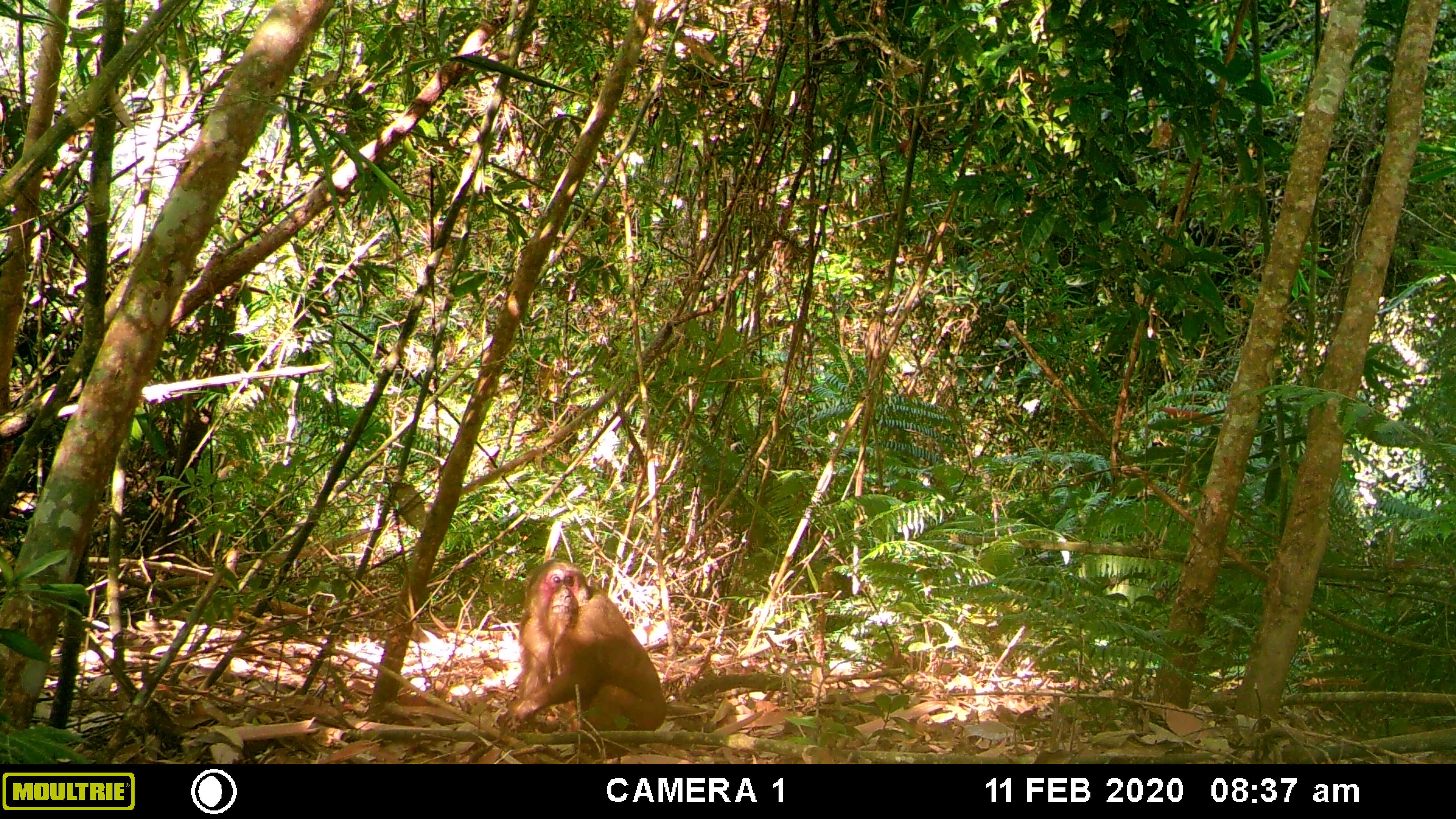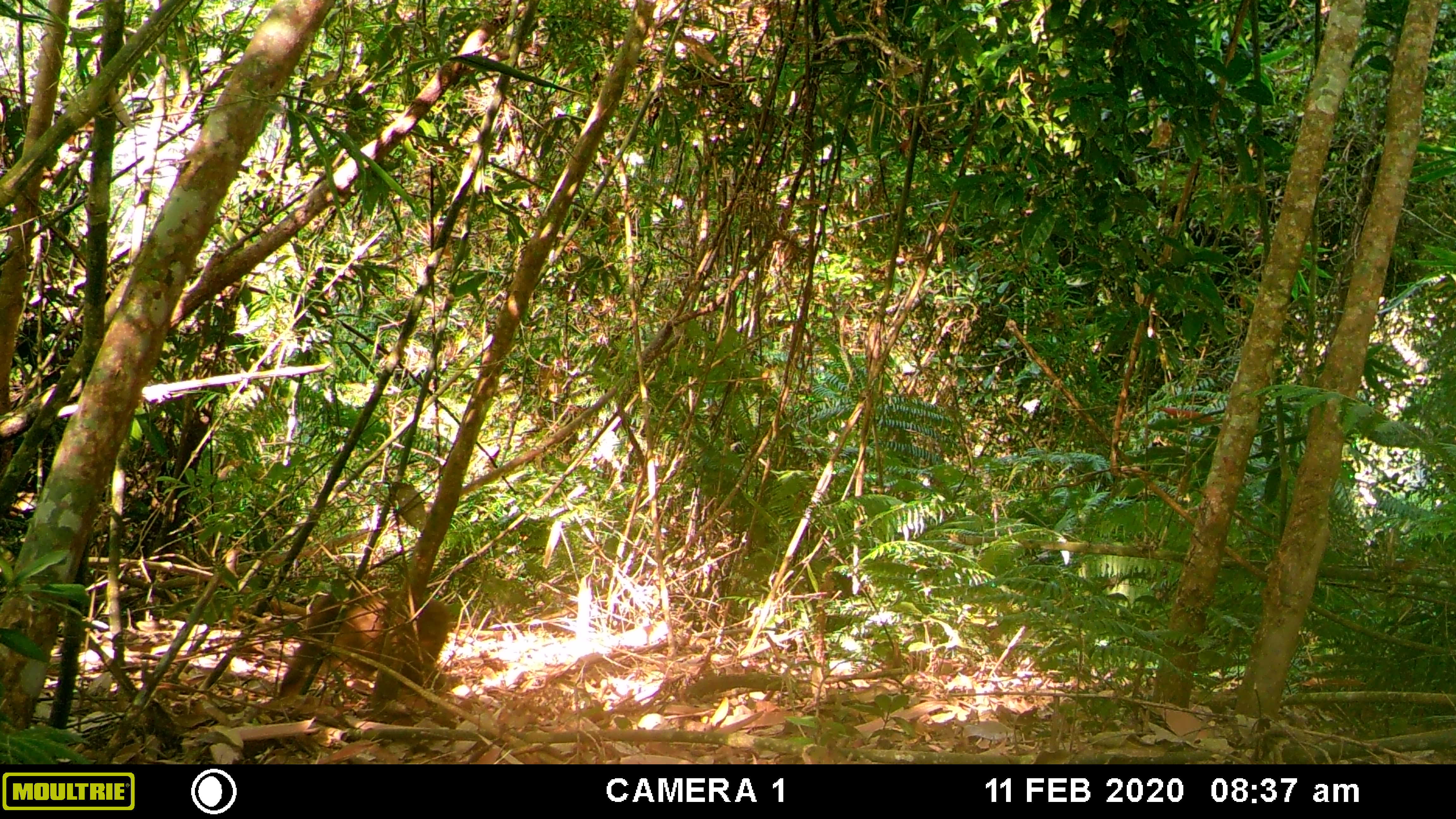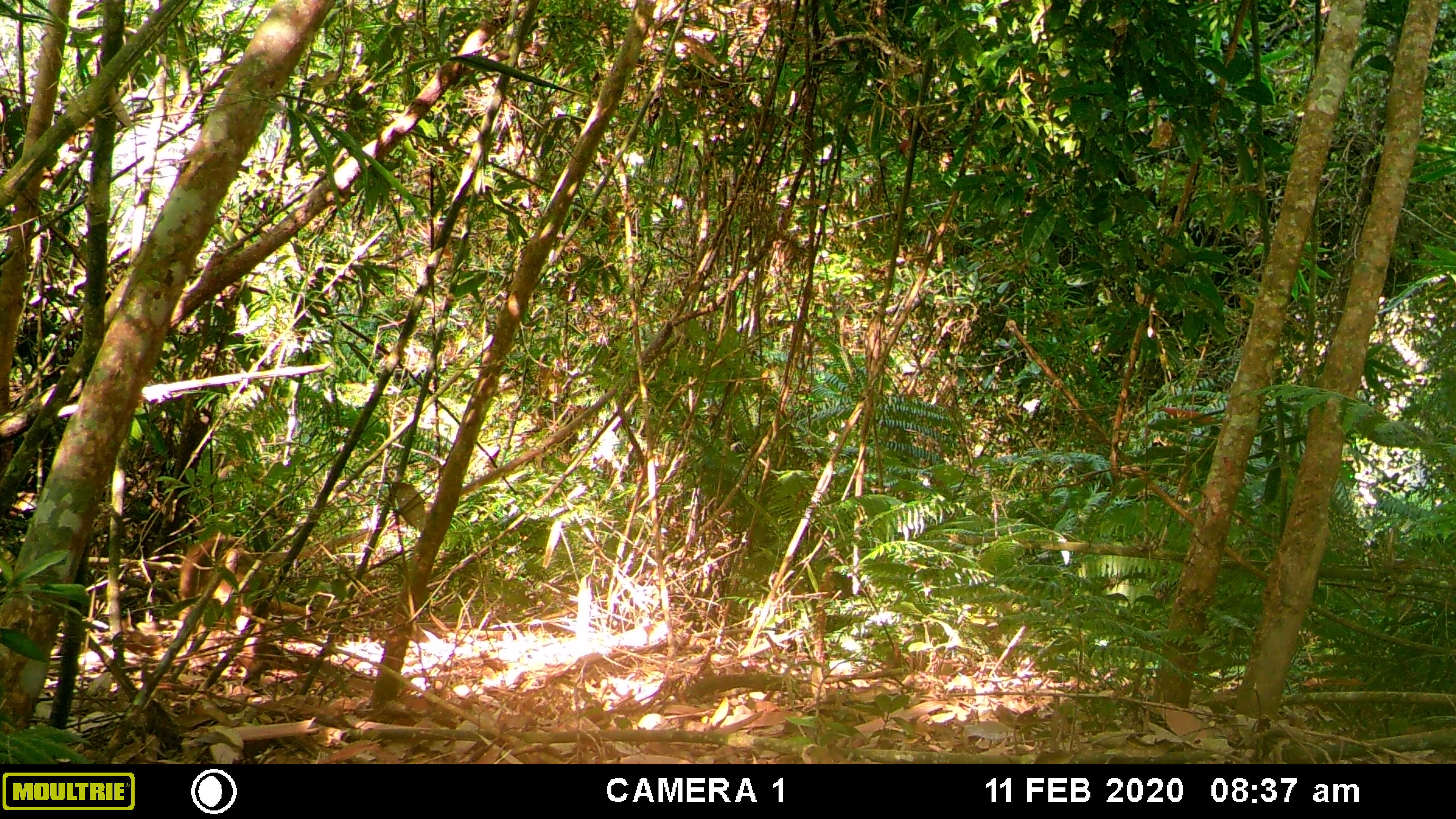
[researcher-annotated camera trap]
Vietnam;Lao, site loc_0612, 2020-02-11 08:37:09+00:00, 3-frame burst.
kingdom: Animalia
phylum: Chordata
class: Mammalia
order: Primates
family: Cercopithecidae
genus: Macaca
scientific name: Macaca arctoides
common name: stump-tailed macaque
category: stump tailed macaque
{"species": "stump tailed macaque (stump-tailed macaque) (Macaca arctoides)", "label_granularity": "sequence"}